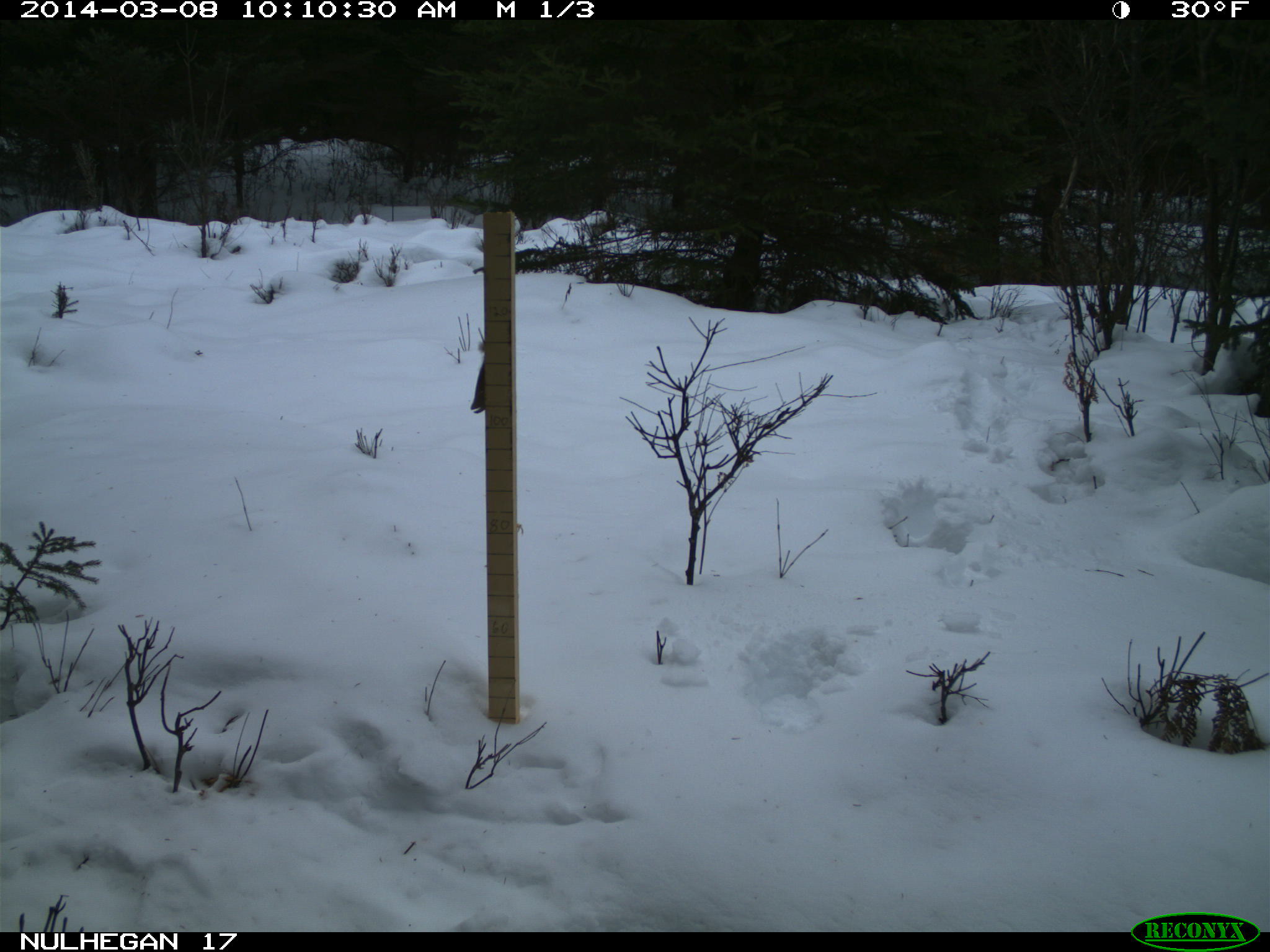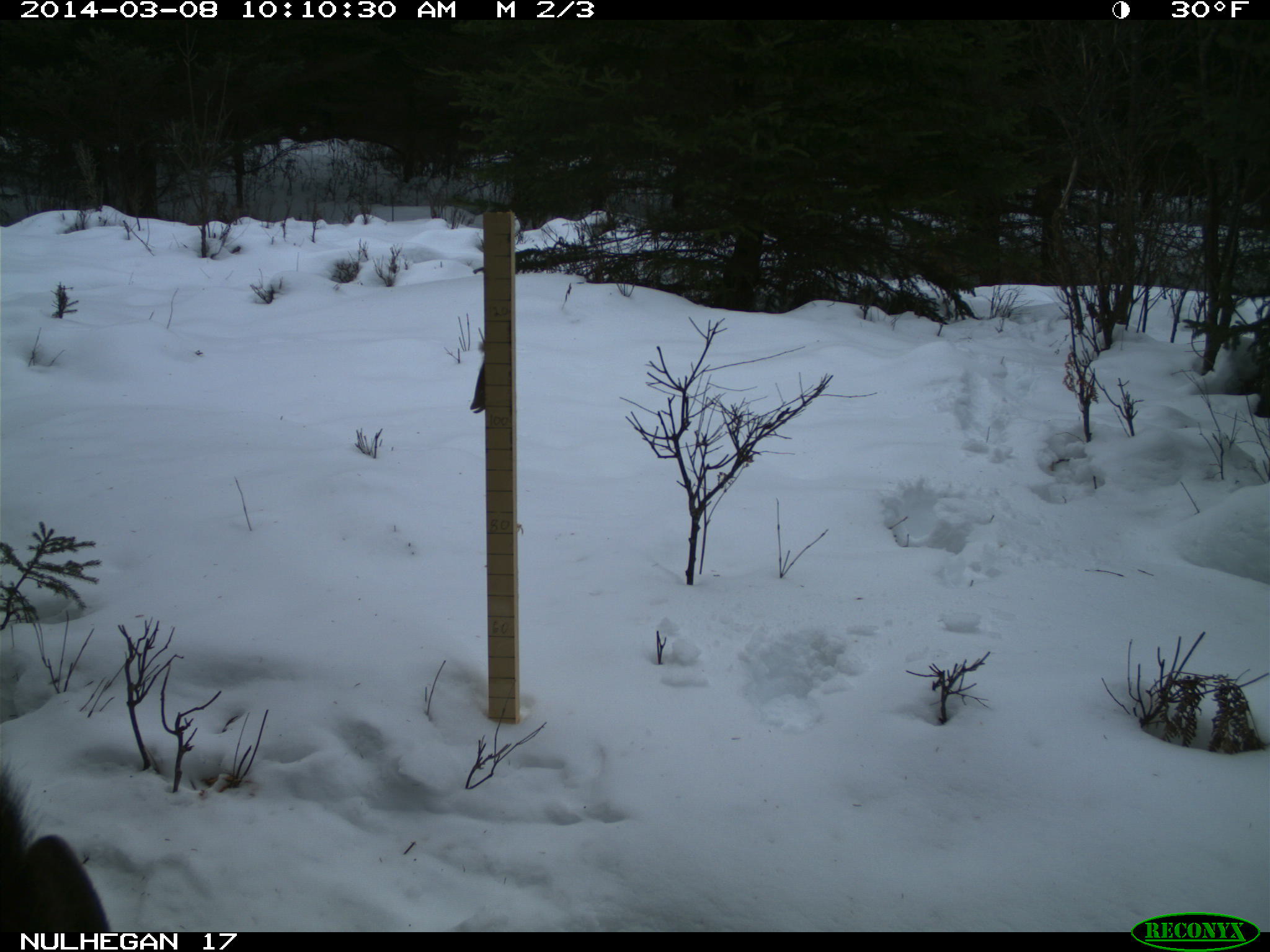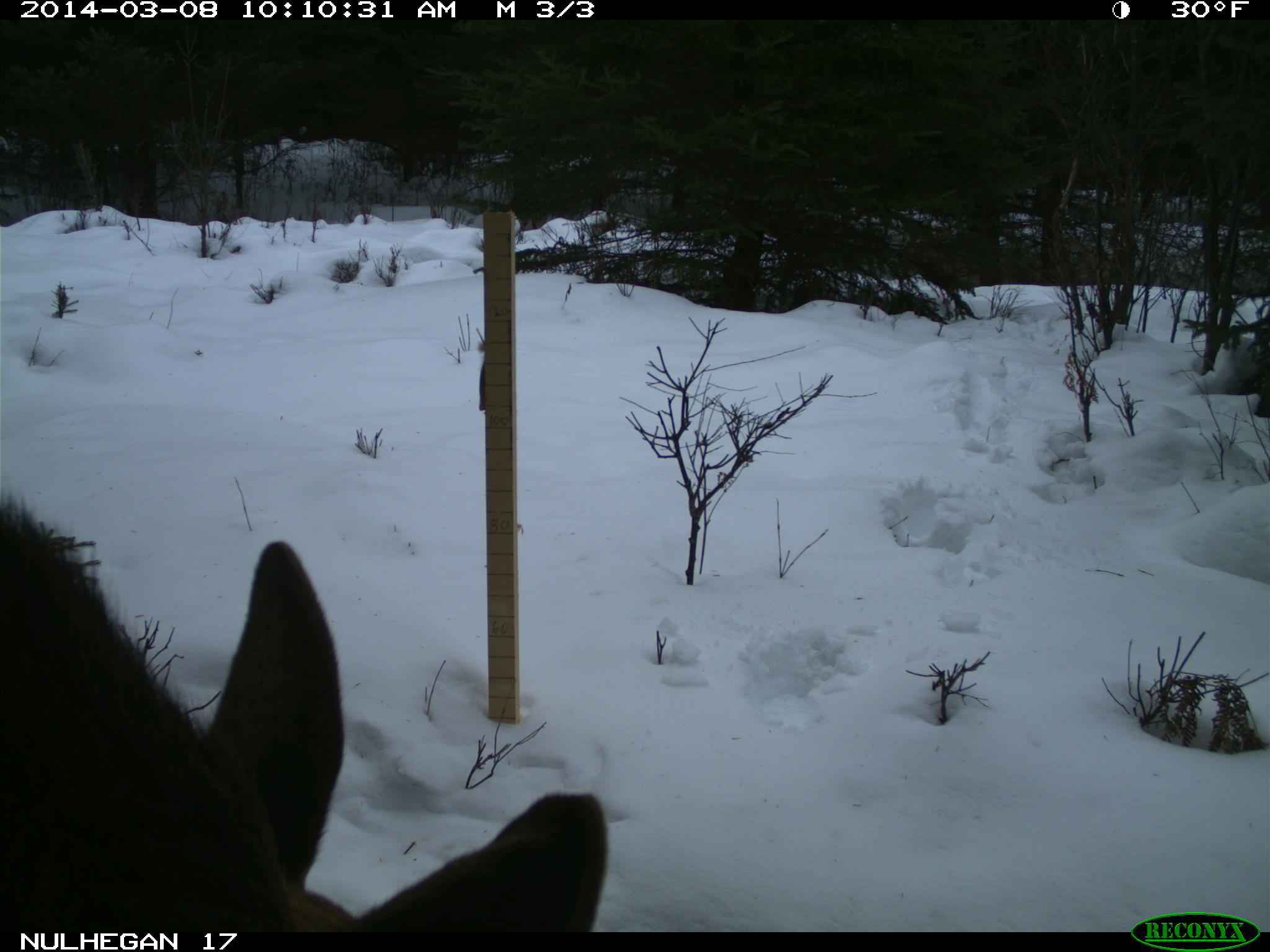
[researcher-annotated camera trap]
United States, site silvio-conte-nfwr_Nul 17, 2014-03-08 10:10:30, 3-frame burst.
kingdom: Animalia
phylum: Chordata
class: Mammalia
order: Artiodactyla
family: Cervidae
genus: Alces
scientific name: Alces alces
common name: moose